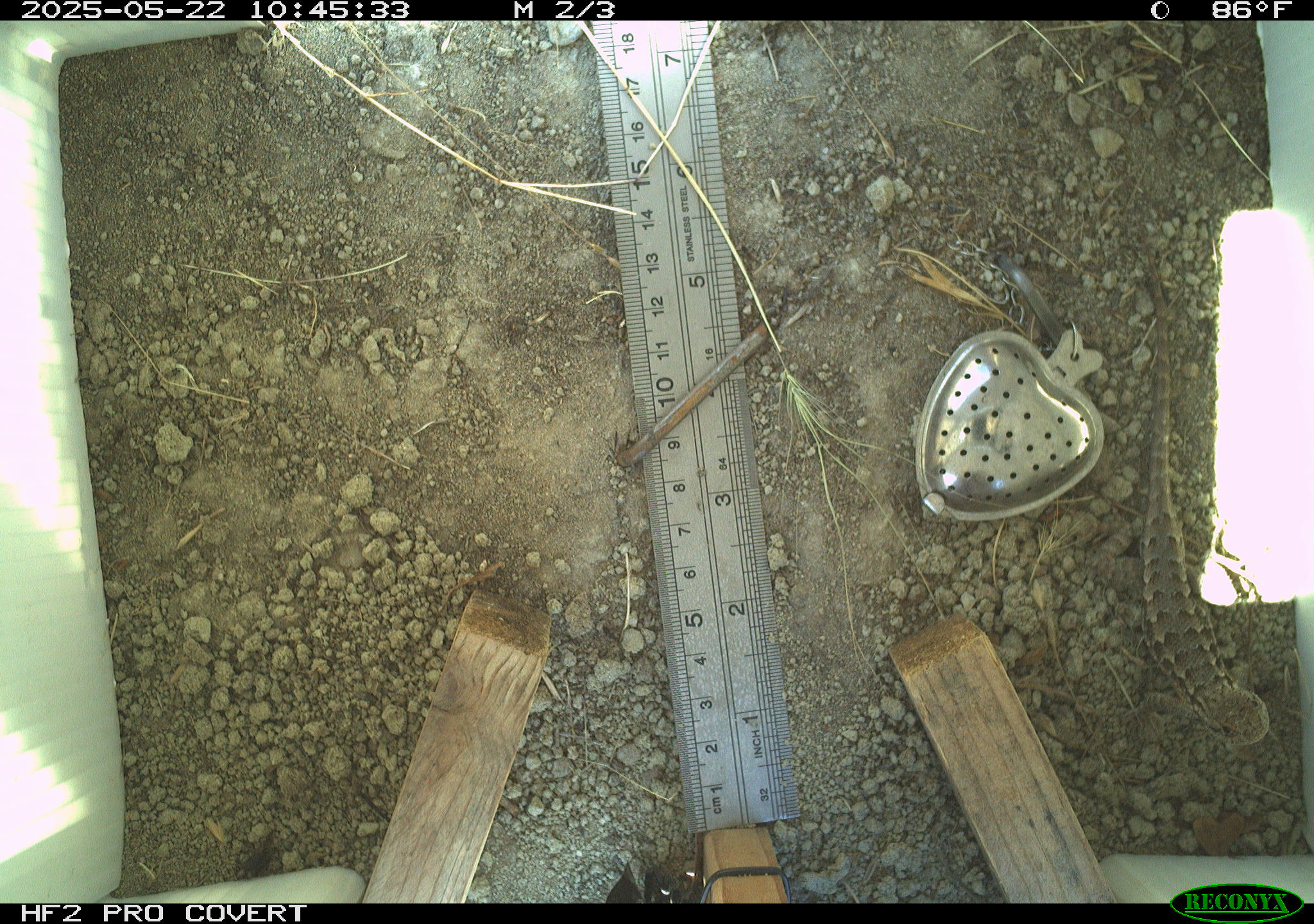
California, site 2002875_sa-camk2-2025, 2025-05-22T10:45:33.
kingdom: Animalia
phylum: Chordata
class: Reptilia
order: Squamata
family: Phrynosomatidae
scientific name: Phrynosomatidae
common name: north american spiny lizards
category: sceloporus/uta species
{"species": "sceloporus/uta species (north american spiny lizards) (Phrynosomatidae)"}